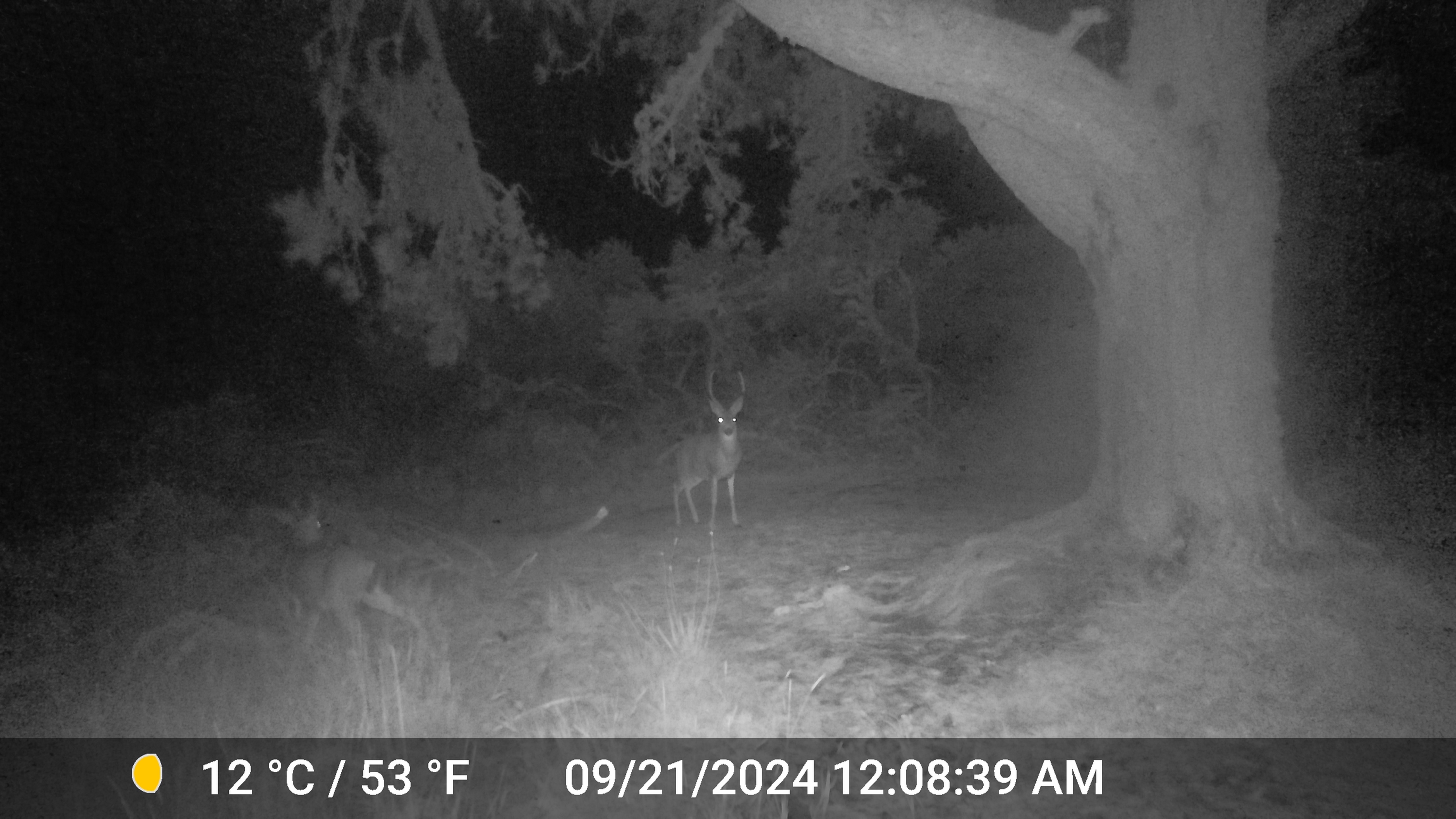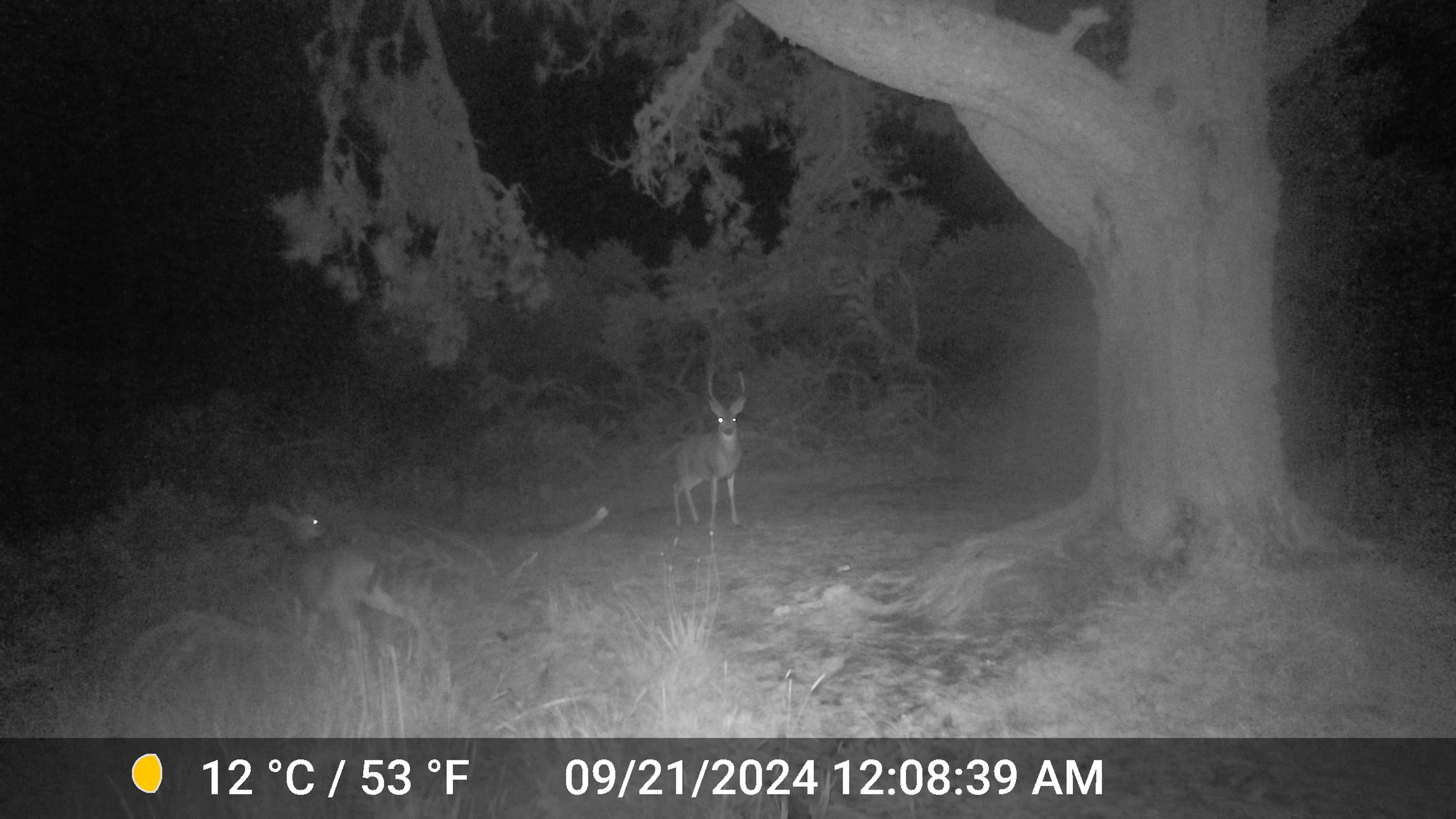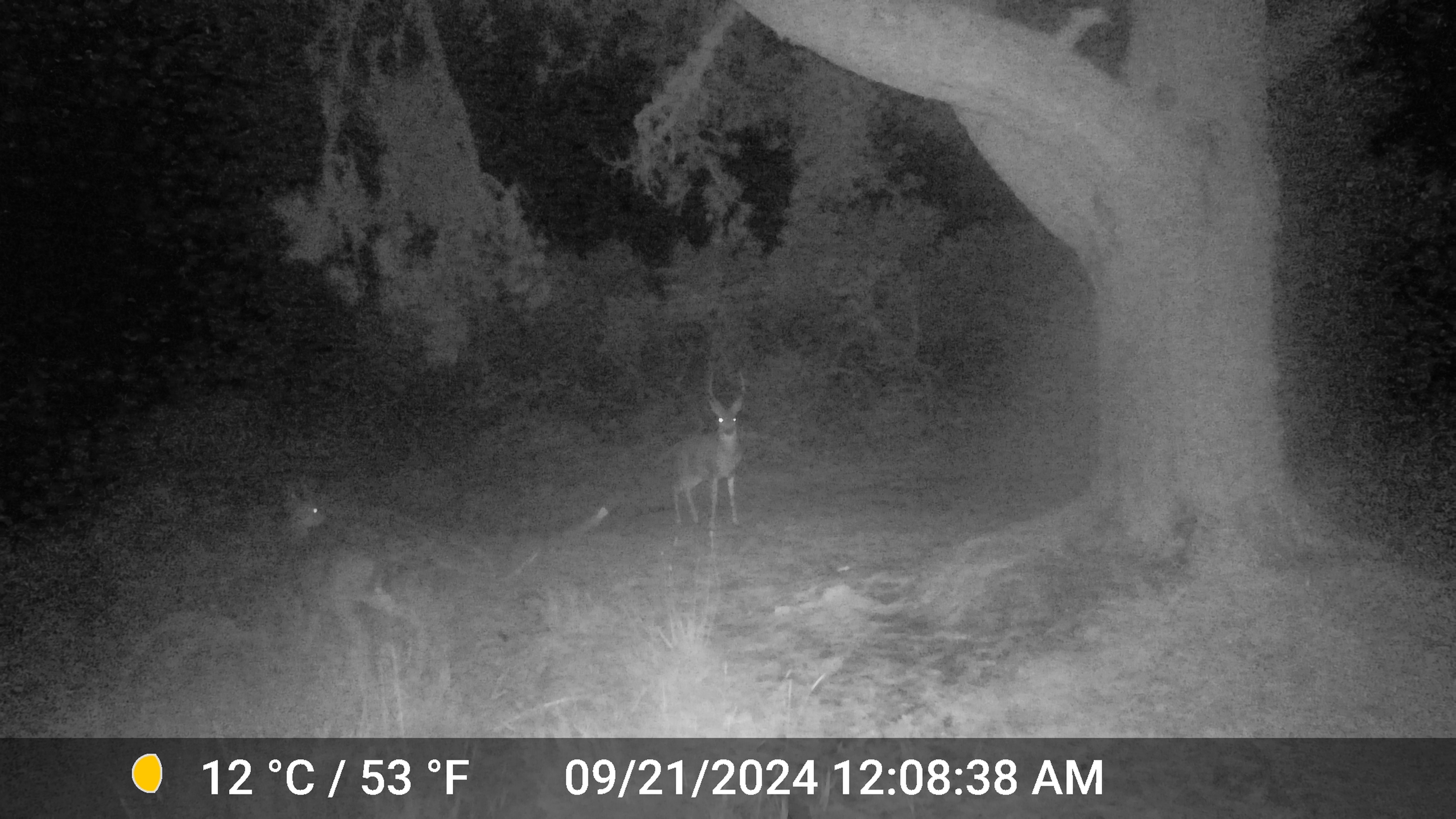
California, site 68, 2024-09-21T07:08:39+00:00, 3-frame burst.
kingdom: Animalia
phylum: Chordata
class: Mammalia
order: Artiodactyla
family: Cervidae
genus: Odocoileus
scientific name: Odocoileus hemionus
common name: mule deer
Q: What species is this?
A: Mule deer (Odocoileus hemionus).